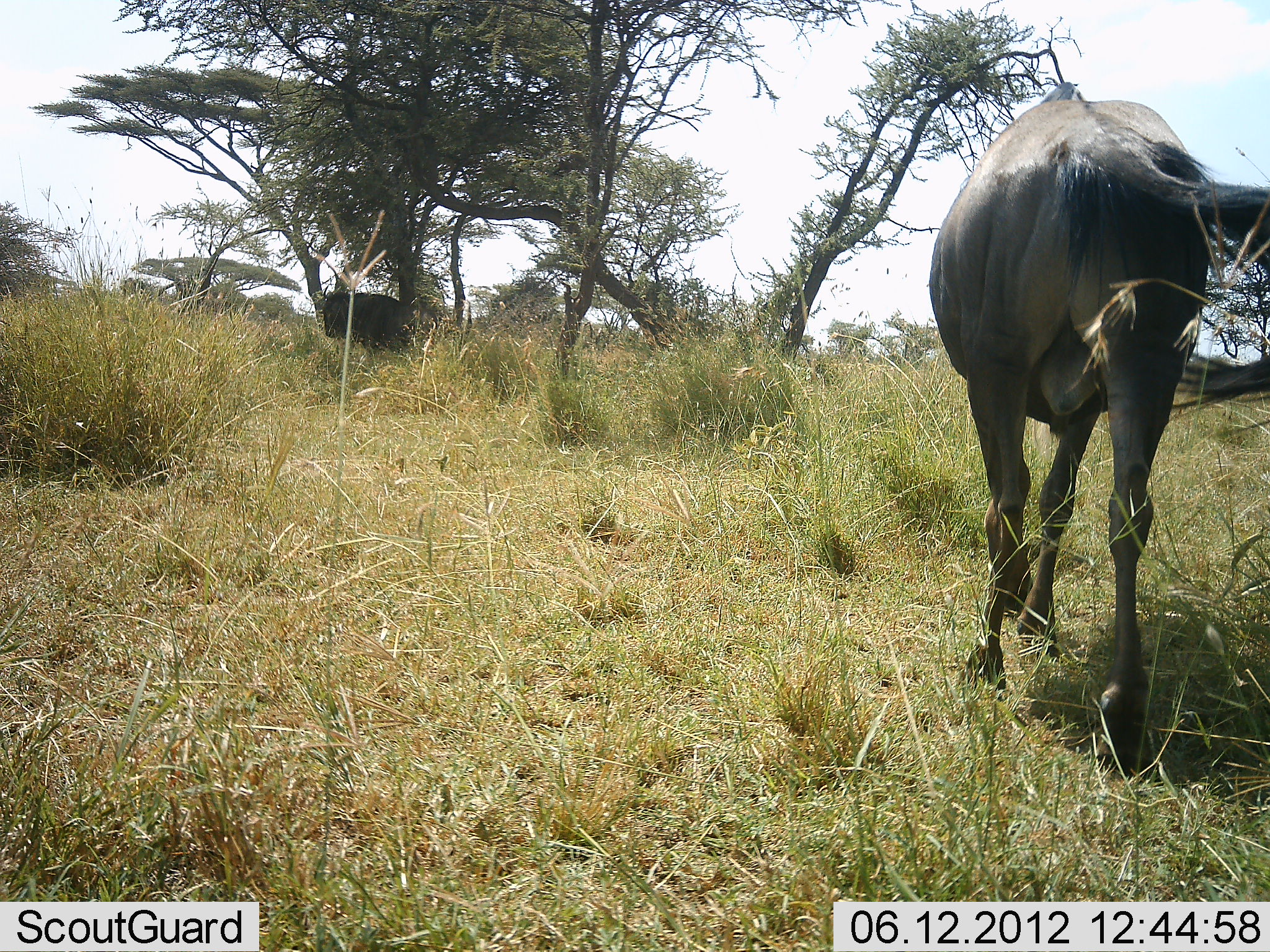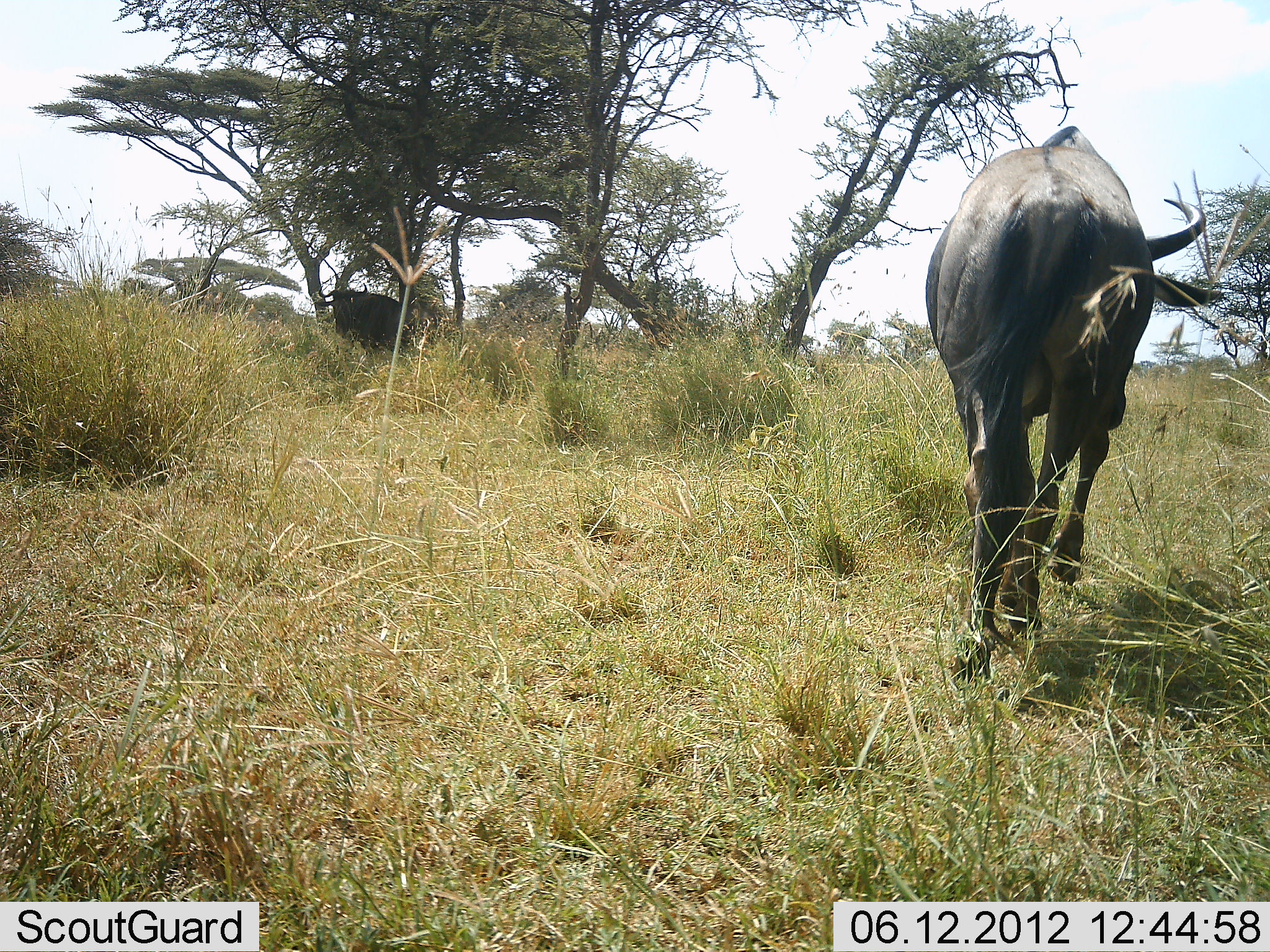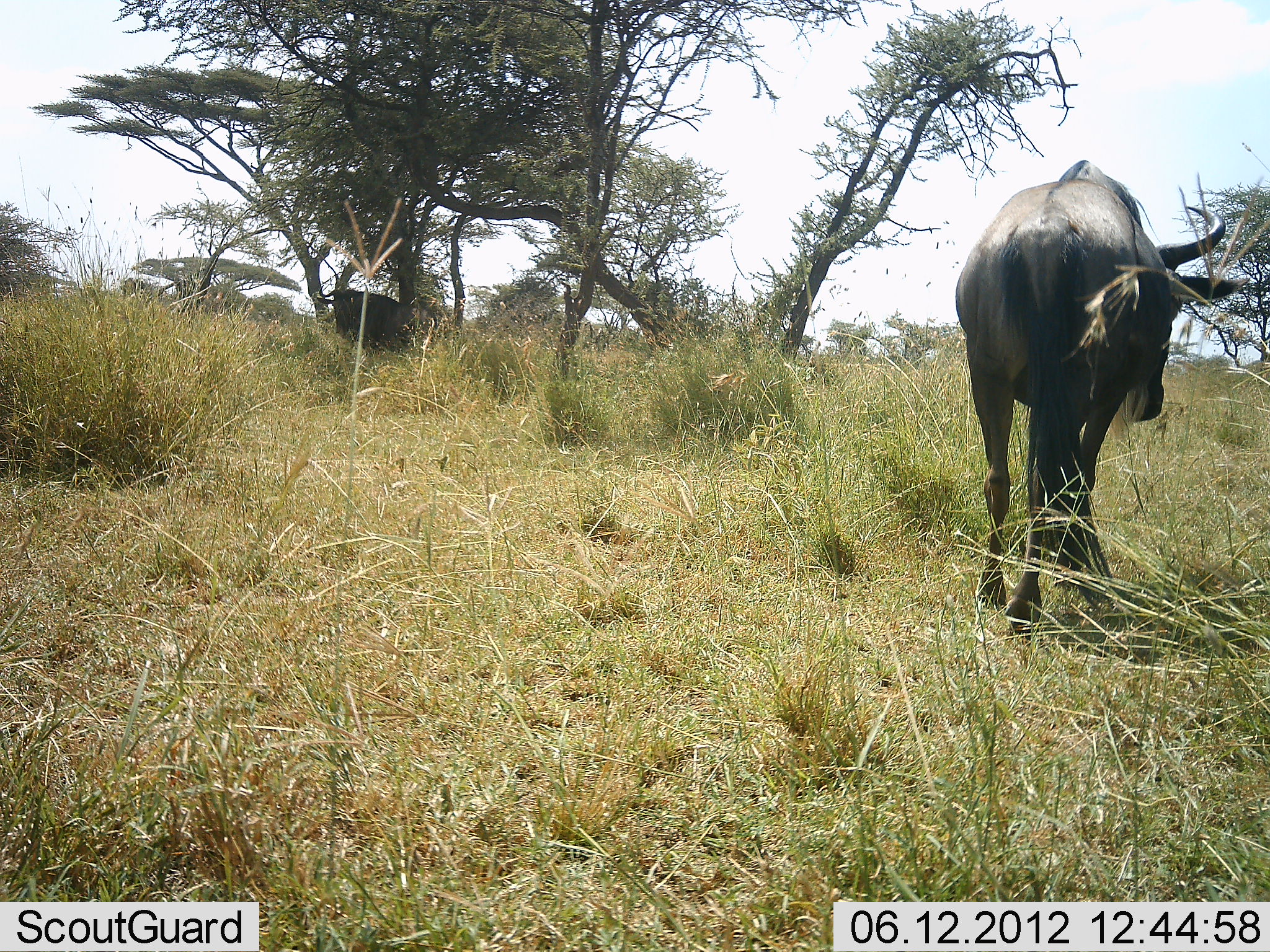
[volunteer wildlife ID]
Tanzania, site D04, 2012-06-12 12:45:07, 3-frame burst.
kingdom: Animalia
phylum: Chordata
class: Mammalia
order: Artiodactyla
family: Bovidae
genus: Connochaetes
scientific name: Connochaetes taurinus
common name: blue wildebeest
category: wildebeest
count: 2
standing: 40%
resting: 0%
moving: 100%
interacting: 0%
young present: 0%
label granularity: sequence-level